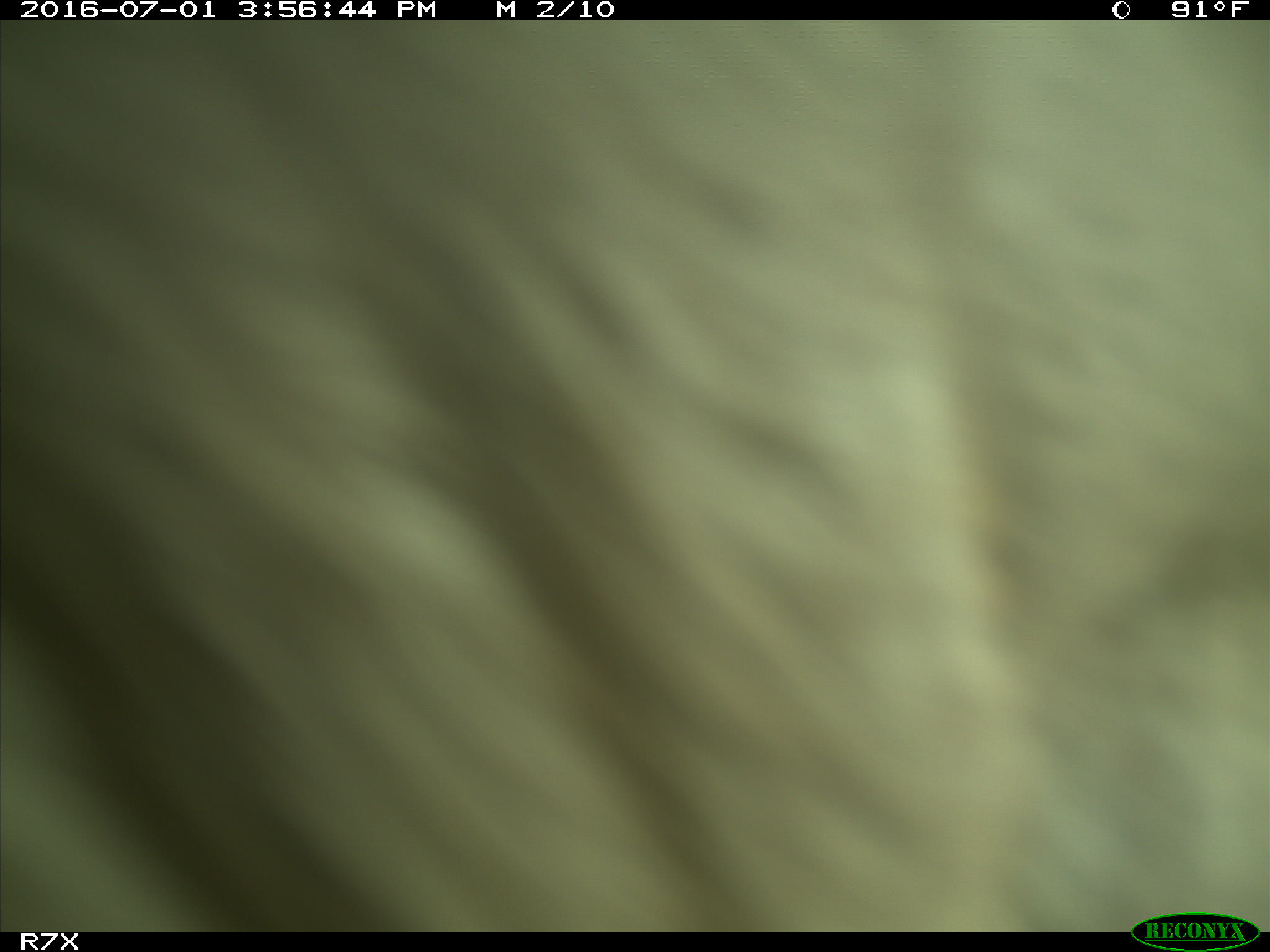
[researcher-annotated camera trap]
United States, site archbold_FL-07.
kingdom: Animalia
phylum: Chordata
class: Mammalia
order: Artiodactyla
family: Bovidae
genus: Bos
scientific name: Bos taurus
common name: domestic cow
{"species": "Bos taurus (domestic cow)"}